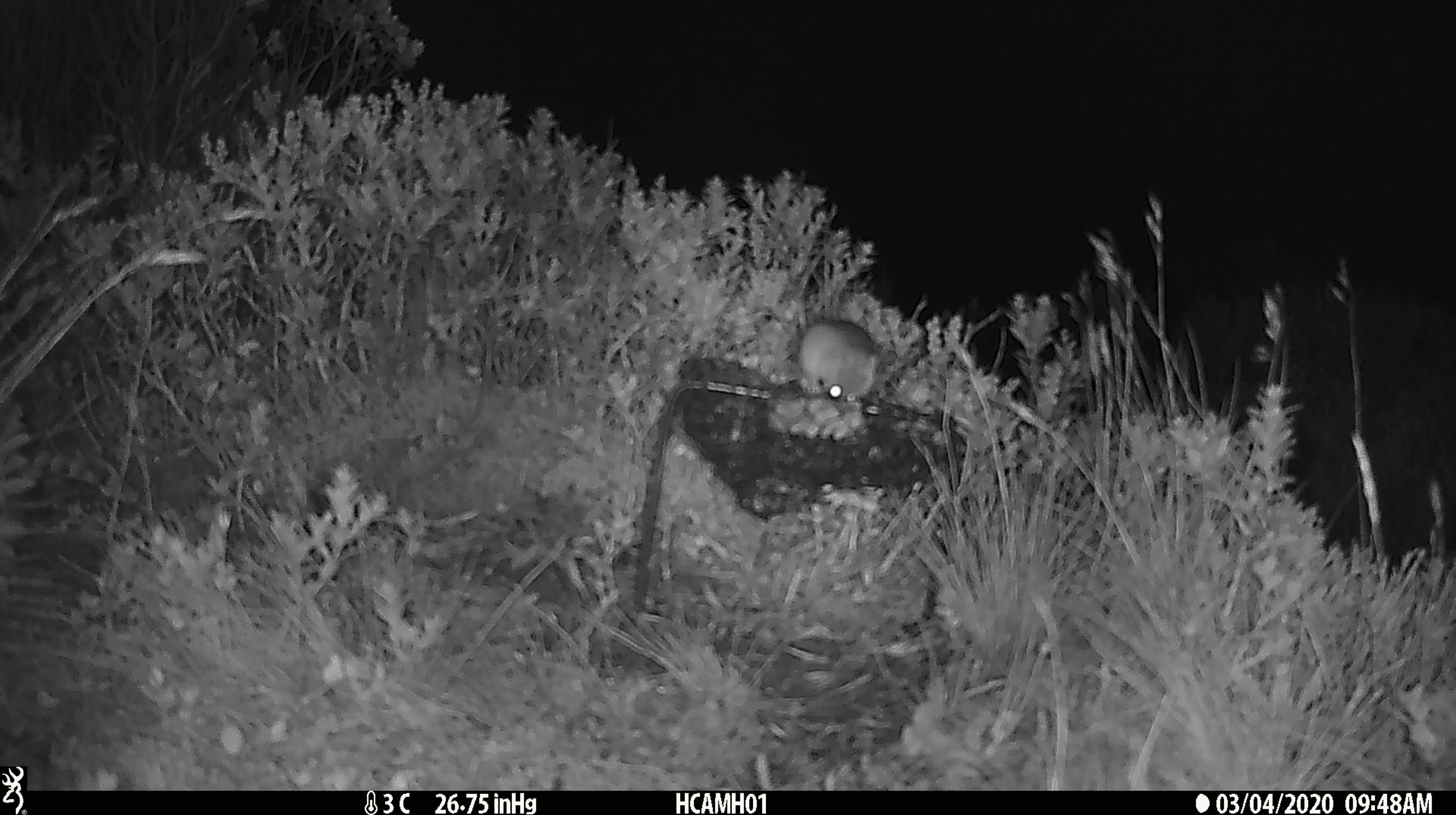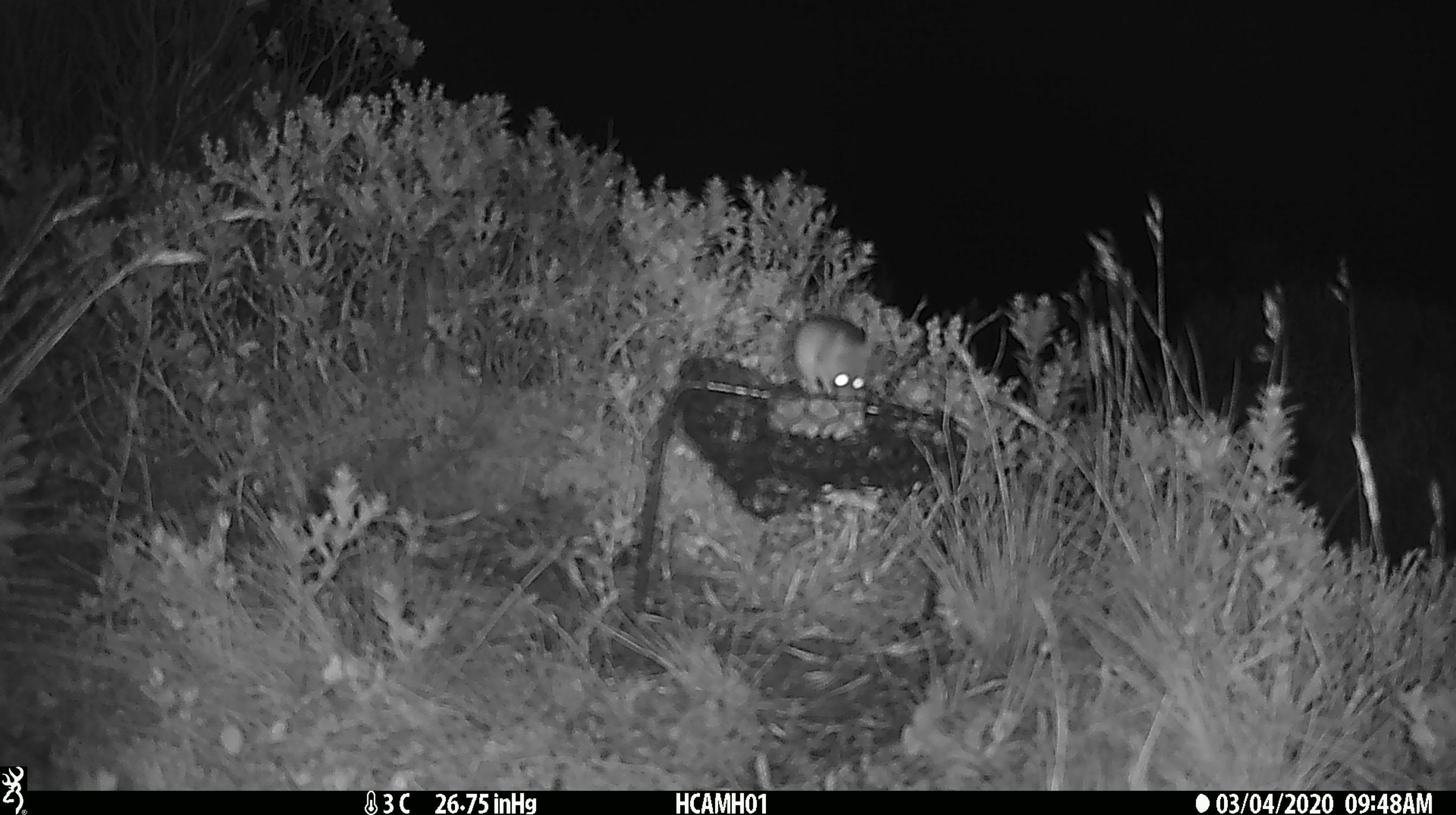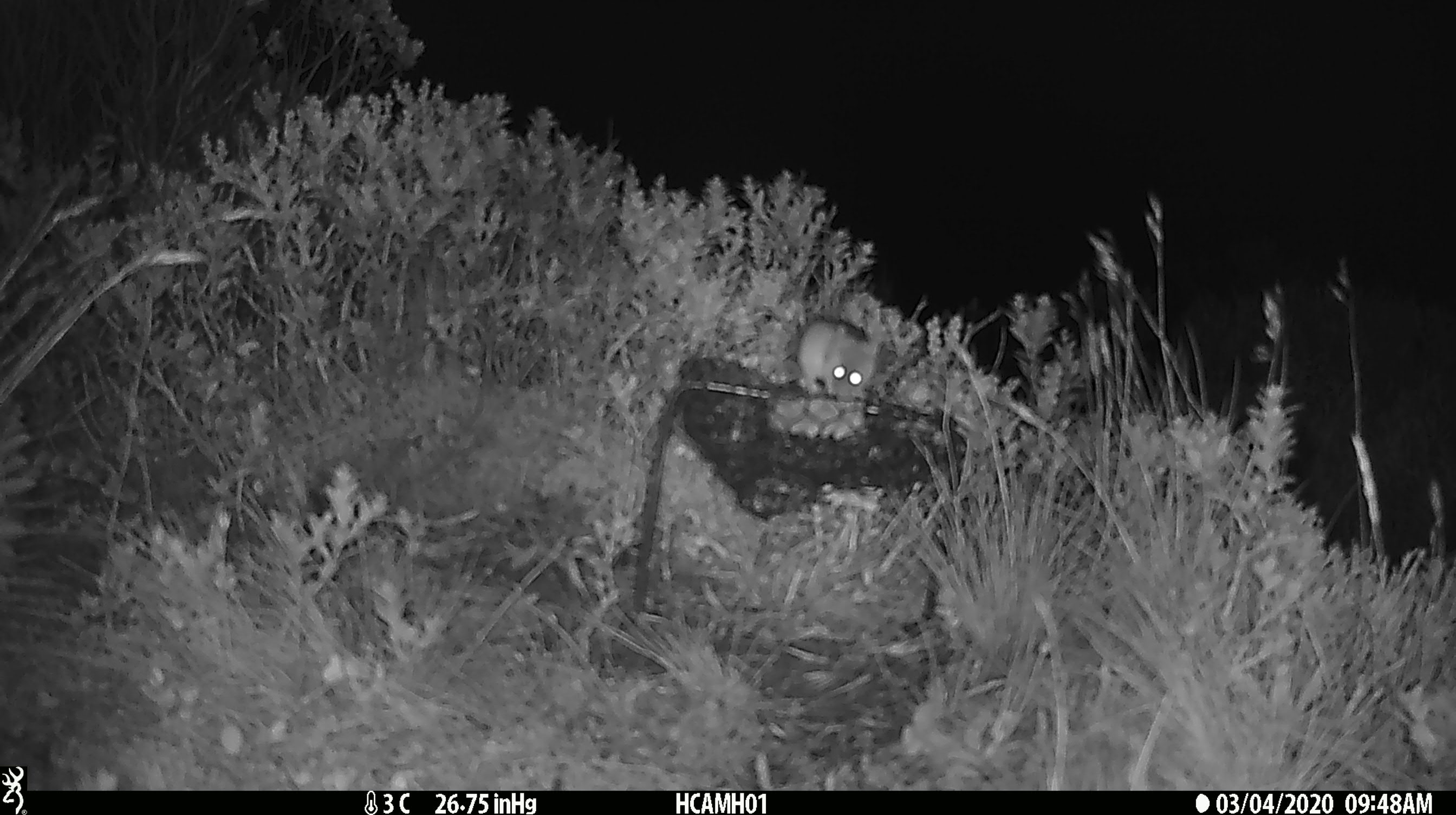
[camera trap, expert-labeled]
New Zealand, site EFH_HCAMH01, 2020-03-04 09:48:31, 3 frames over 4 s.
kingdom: Animalia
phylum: Chordata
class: Mammalia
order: Rodentia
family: Muridae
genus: Mus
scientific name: Mus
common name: mouse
Mouse (Mus).